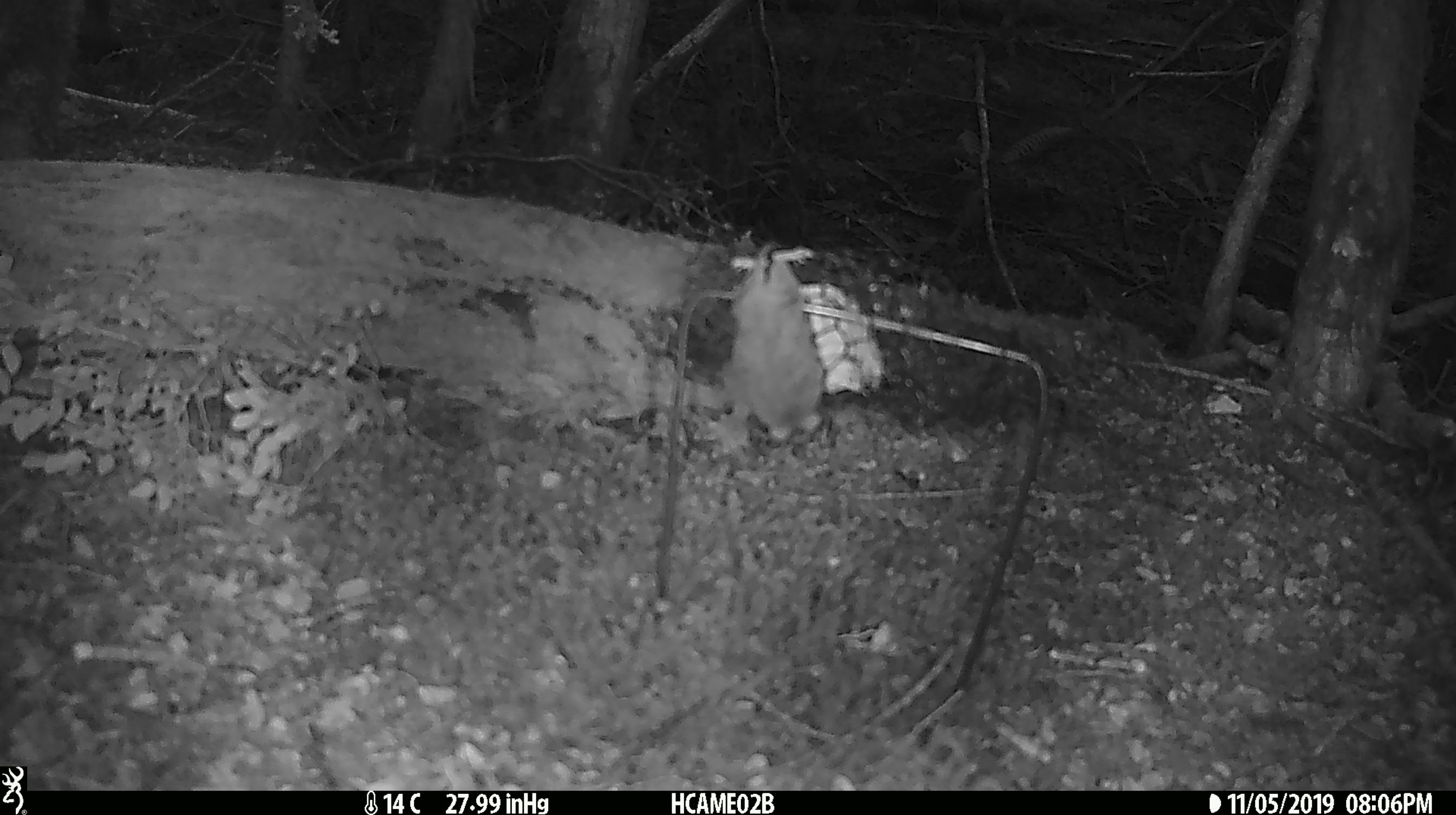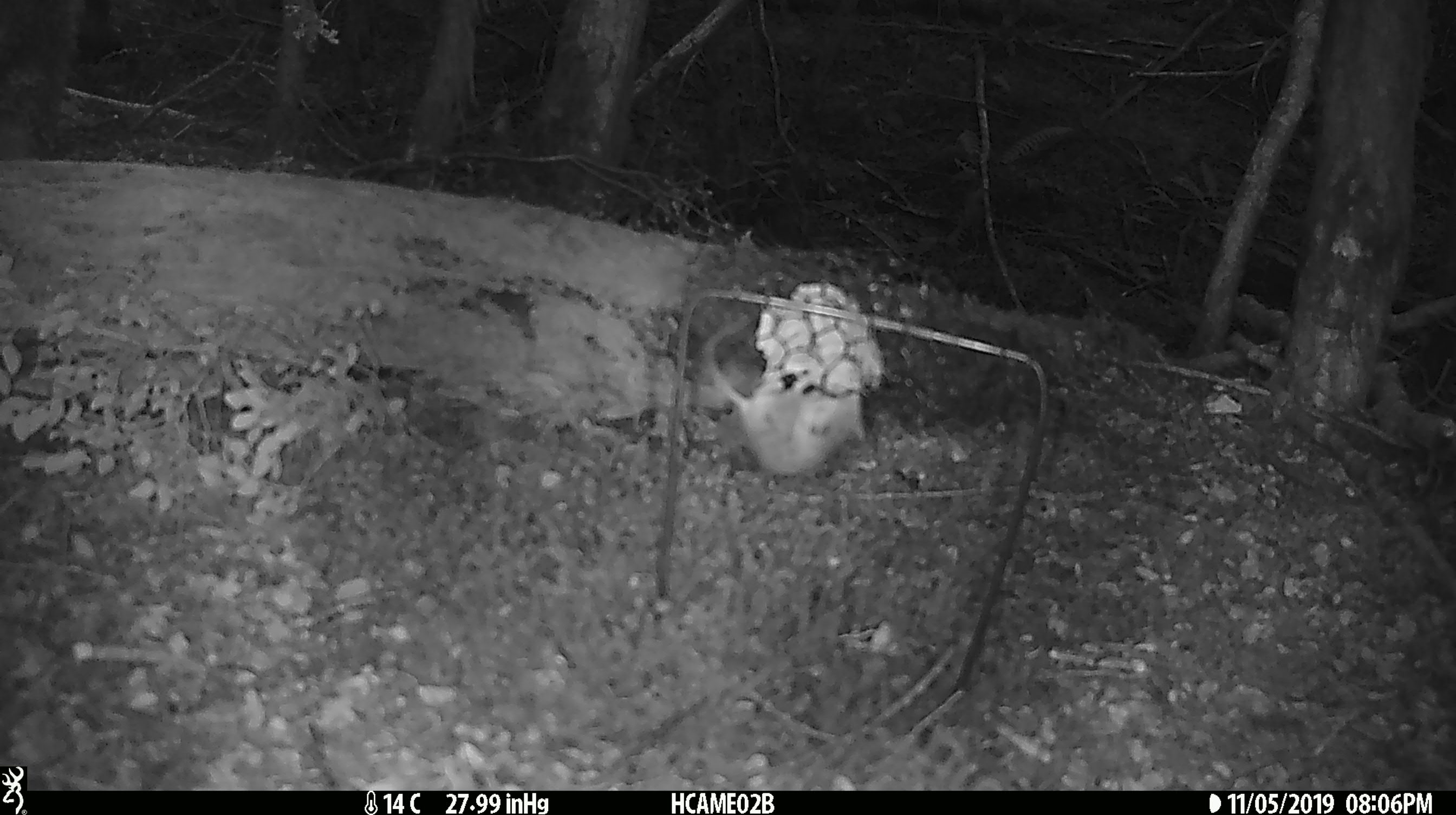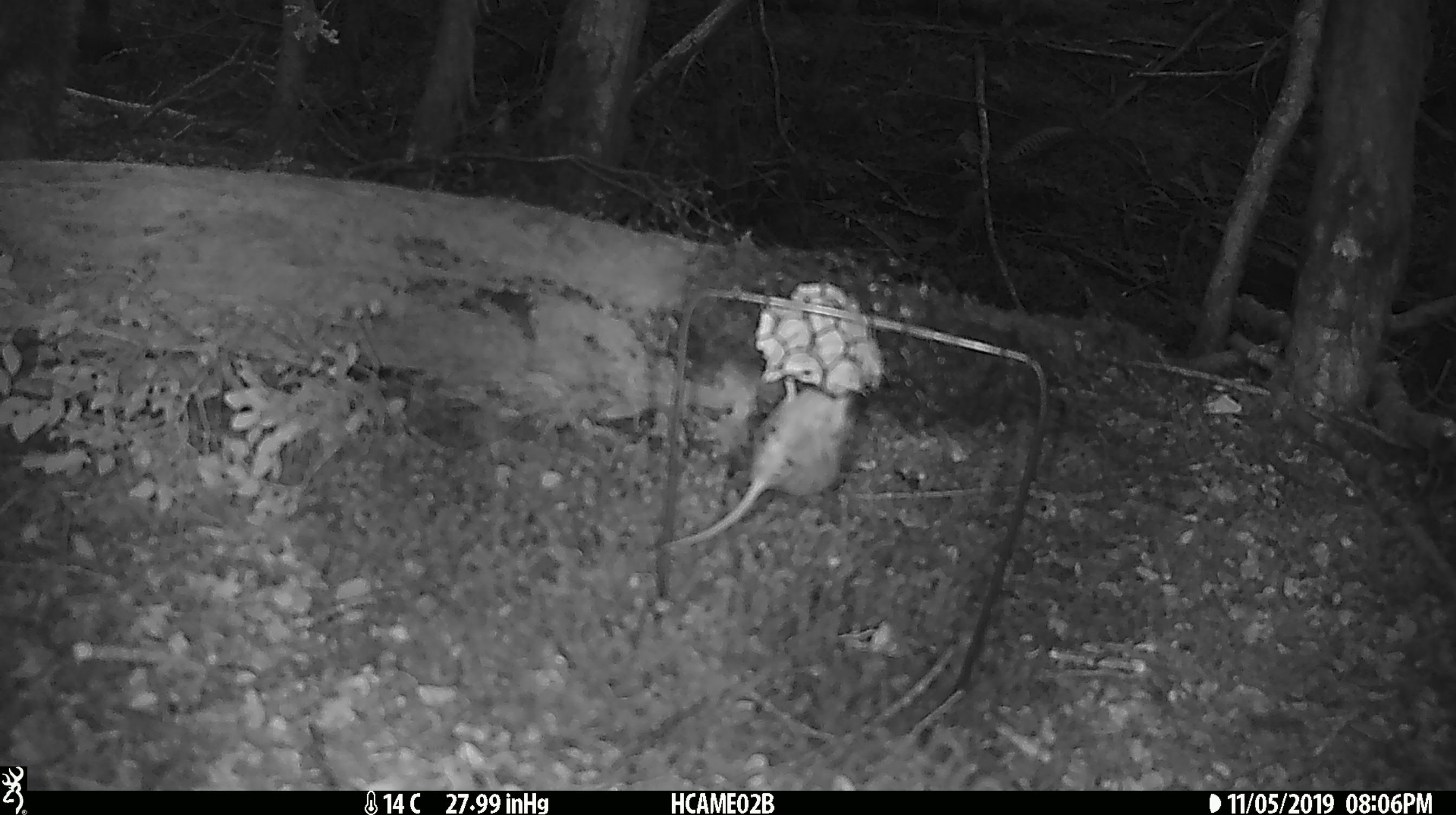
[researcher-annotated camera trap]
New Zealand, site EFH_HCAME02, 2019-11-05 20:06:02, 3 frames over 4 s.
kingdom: Animalia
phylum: Chordata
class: Mammalia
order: Rodentia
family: Muridae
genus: Mus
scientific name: Mus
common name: mouse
Mouse (Mus).